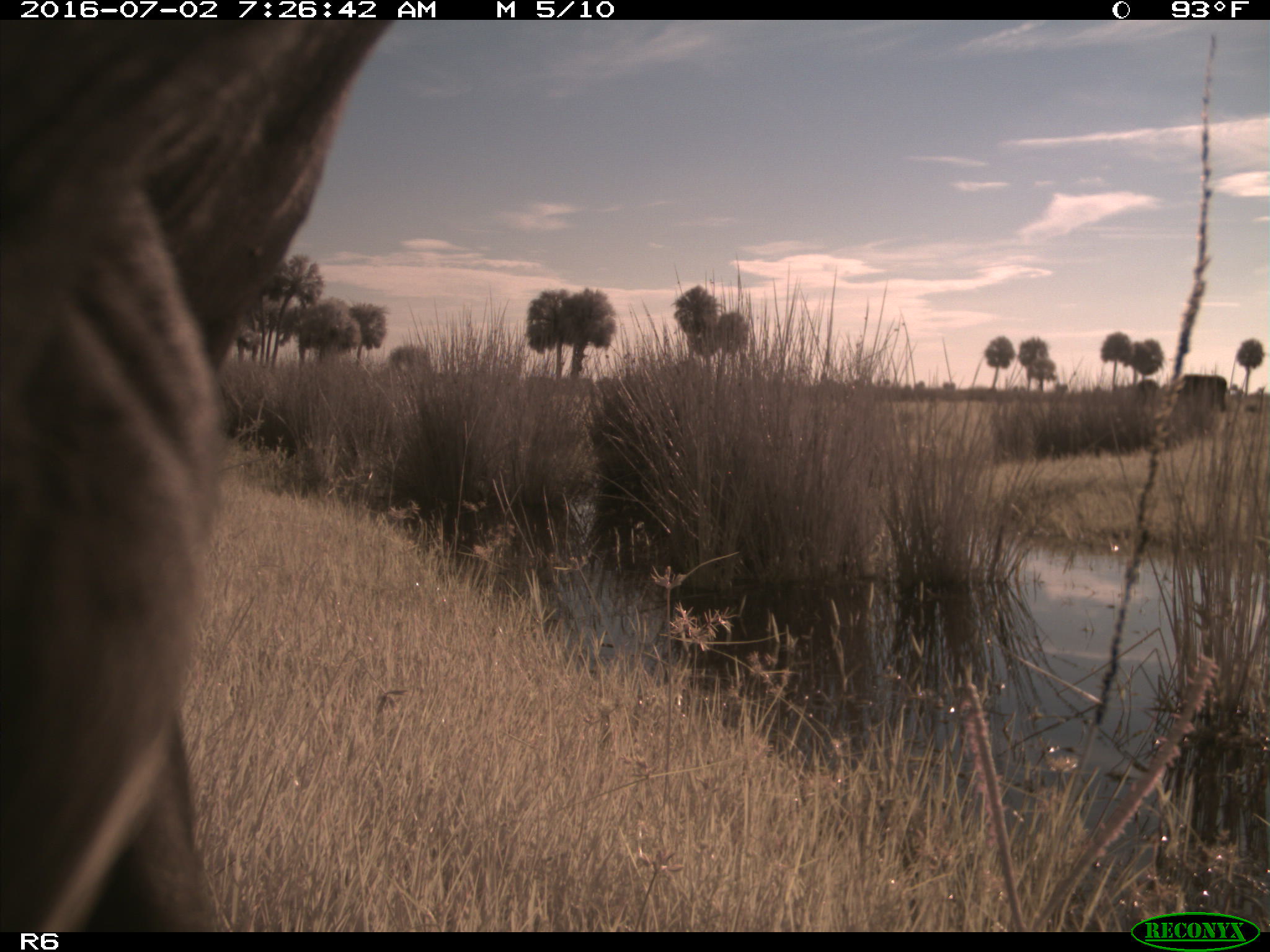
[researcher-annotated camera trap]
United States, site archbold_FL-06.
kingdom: Animalia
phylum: Chordata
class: Mammalia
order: Artiodactyla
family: Bovidae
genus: Bos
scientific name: Bos taurus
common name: domestic cow